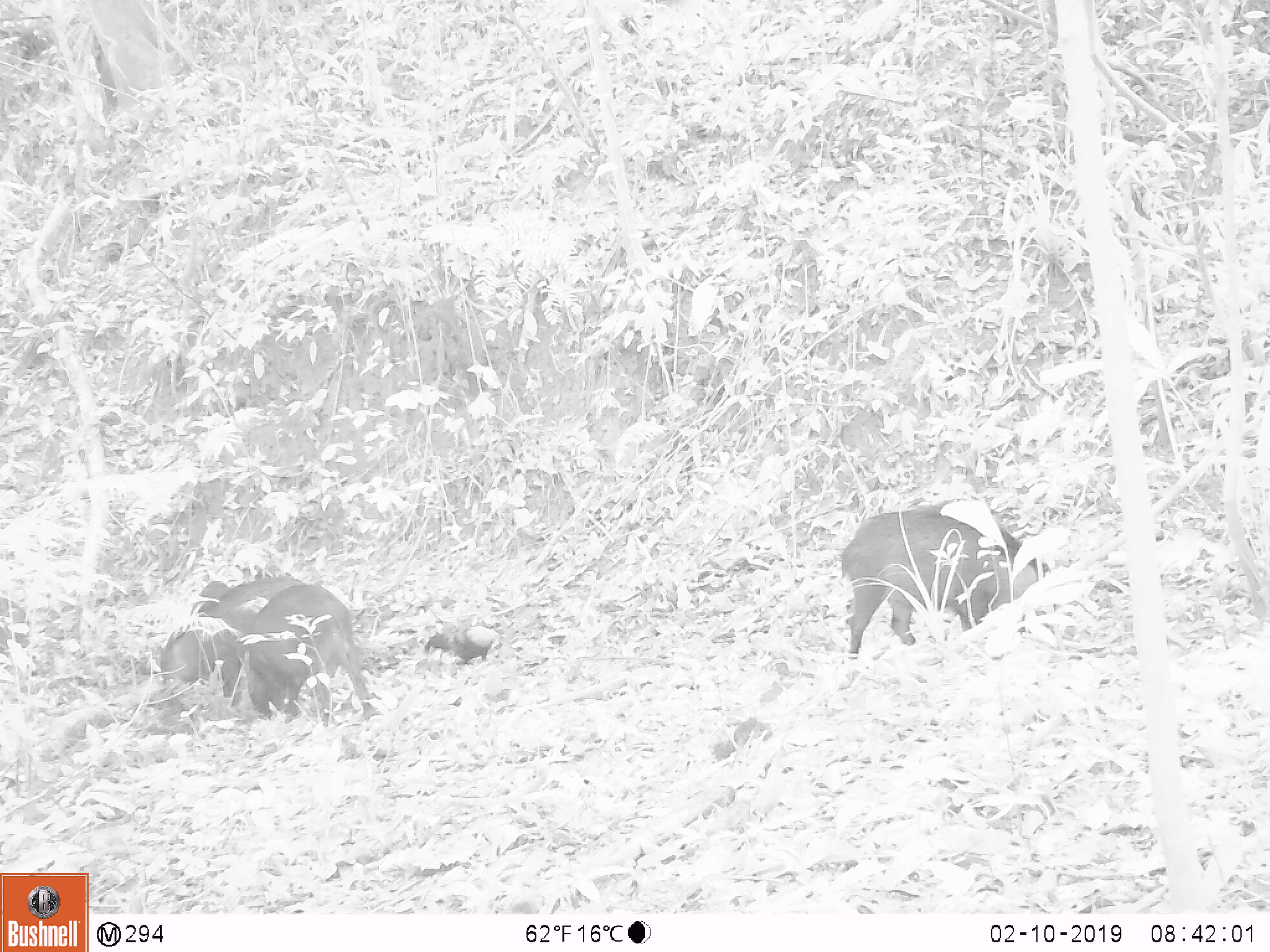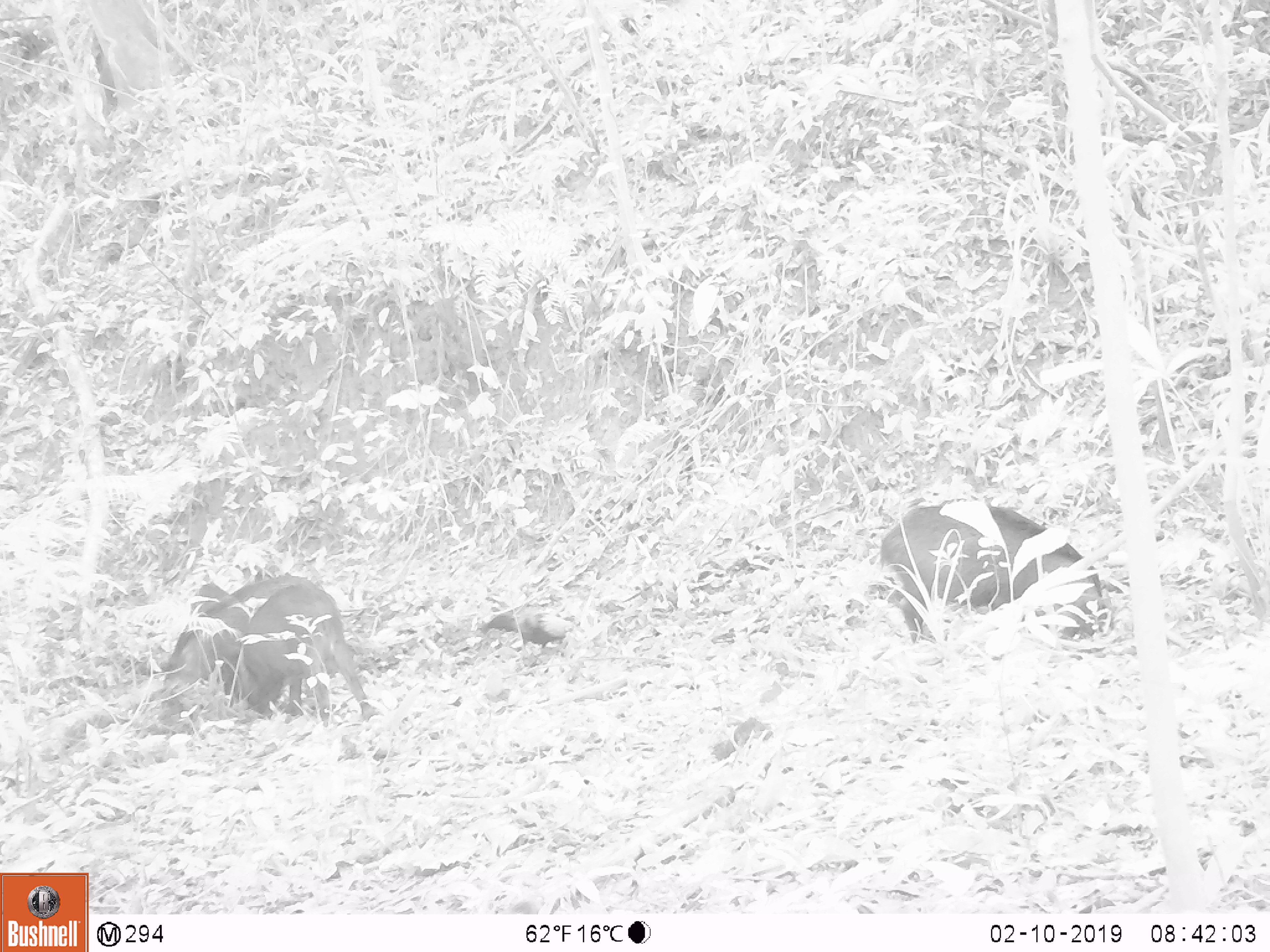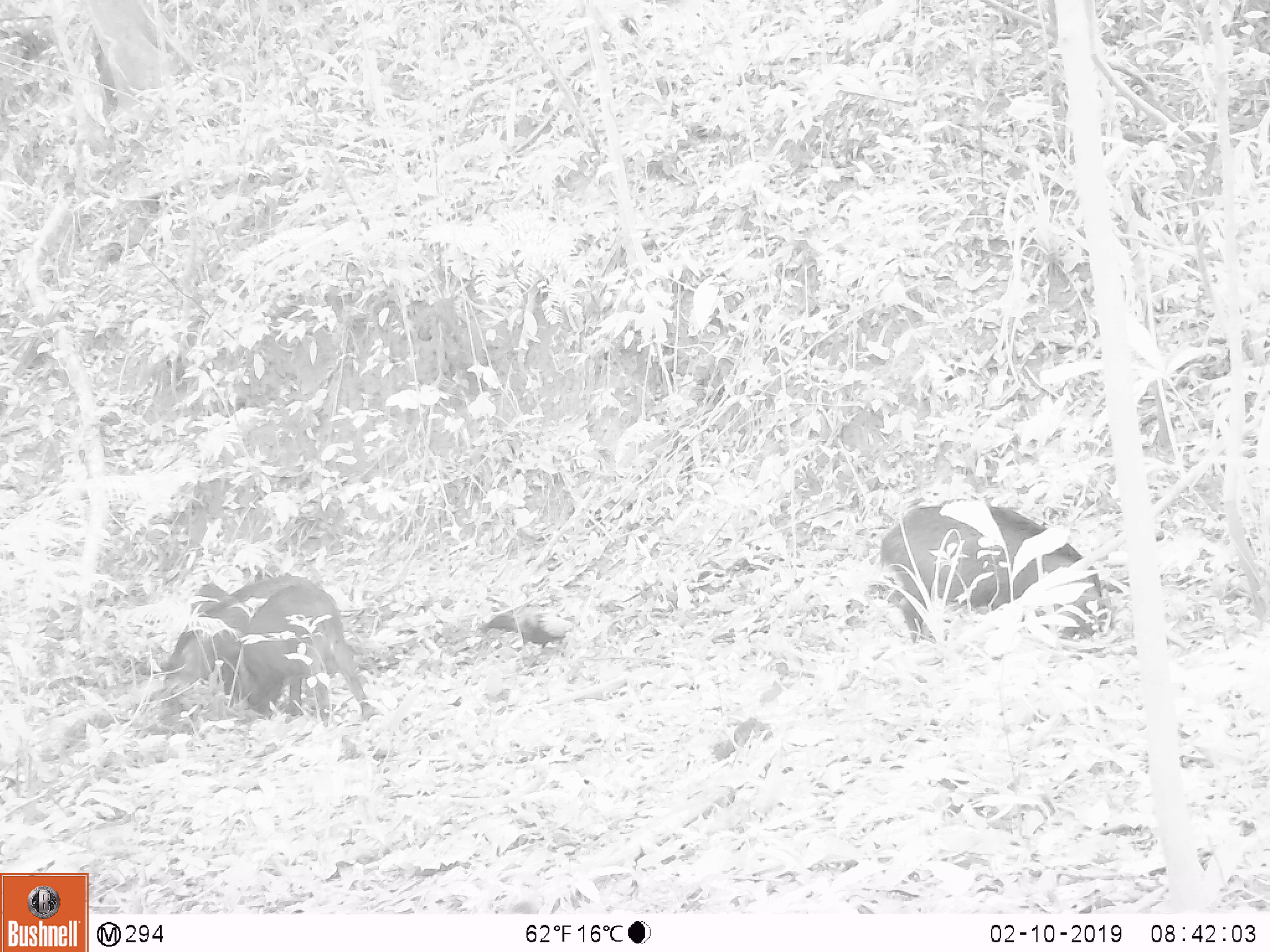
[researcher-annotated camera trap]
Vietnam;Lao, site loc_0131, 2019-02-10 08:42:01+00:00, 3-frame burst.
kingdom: Animalia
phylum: Chordata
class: Mammalia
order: Artiodactyla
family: Suidae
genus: Sus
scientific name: Sus scrofa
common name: eurasian wild pig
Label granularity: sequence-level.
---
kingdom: Animalia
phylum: Chordata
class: Aves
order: Galliformes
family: Phasianidae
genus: Gallus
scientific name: Gallus gallus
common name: red junglefowl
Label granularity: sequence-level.